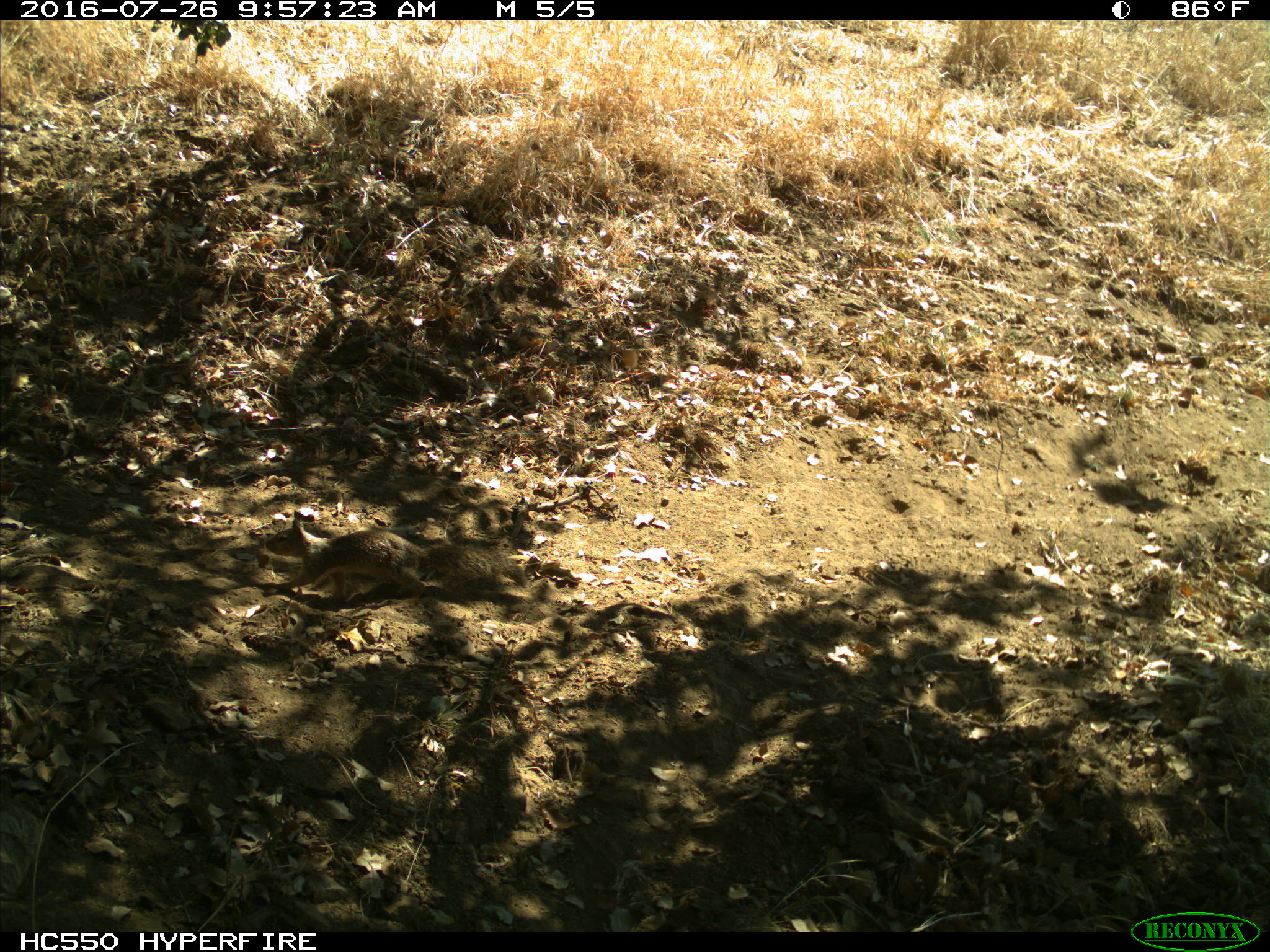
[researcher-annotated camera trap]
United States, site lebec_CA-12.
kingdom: Animalia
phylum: Chordata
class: Mammalia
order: Rodentia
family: Sciuridae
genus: Otospermophilus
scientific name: Otospermophilus beecheyi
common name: california ground squirrel